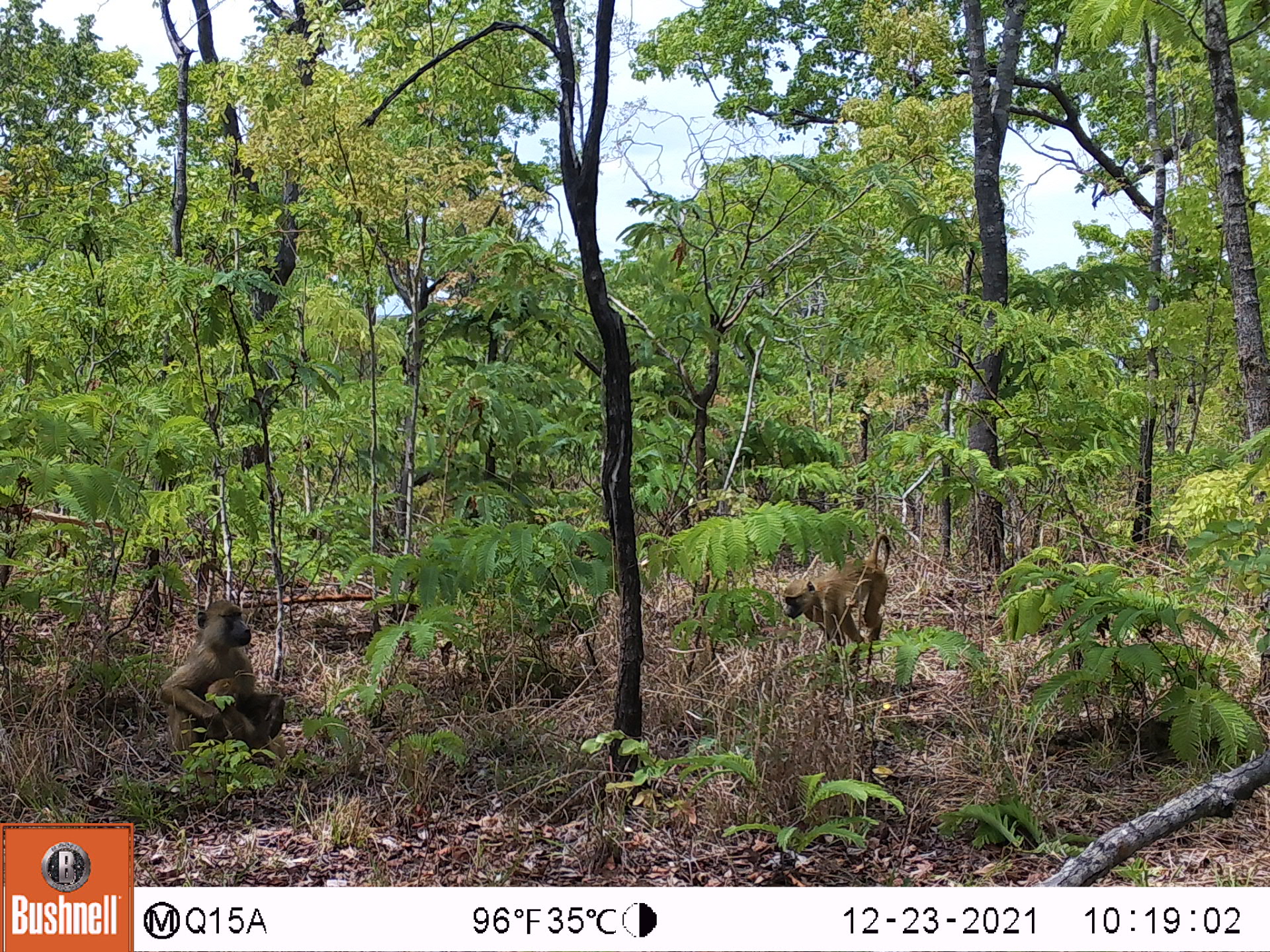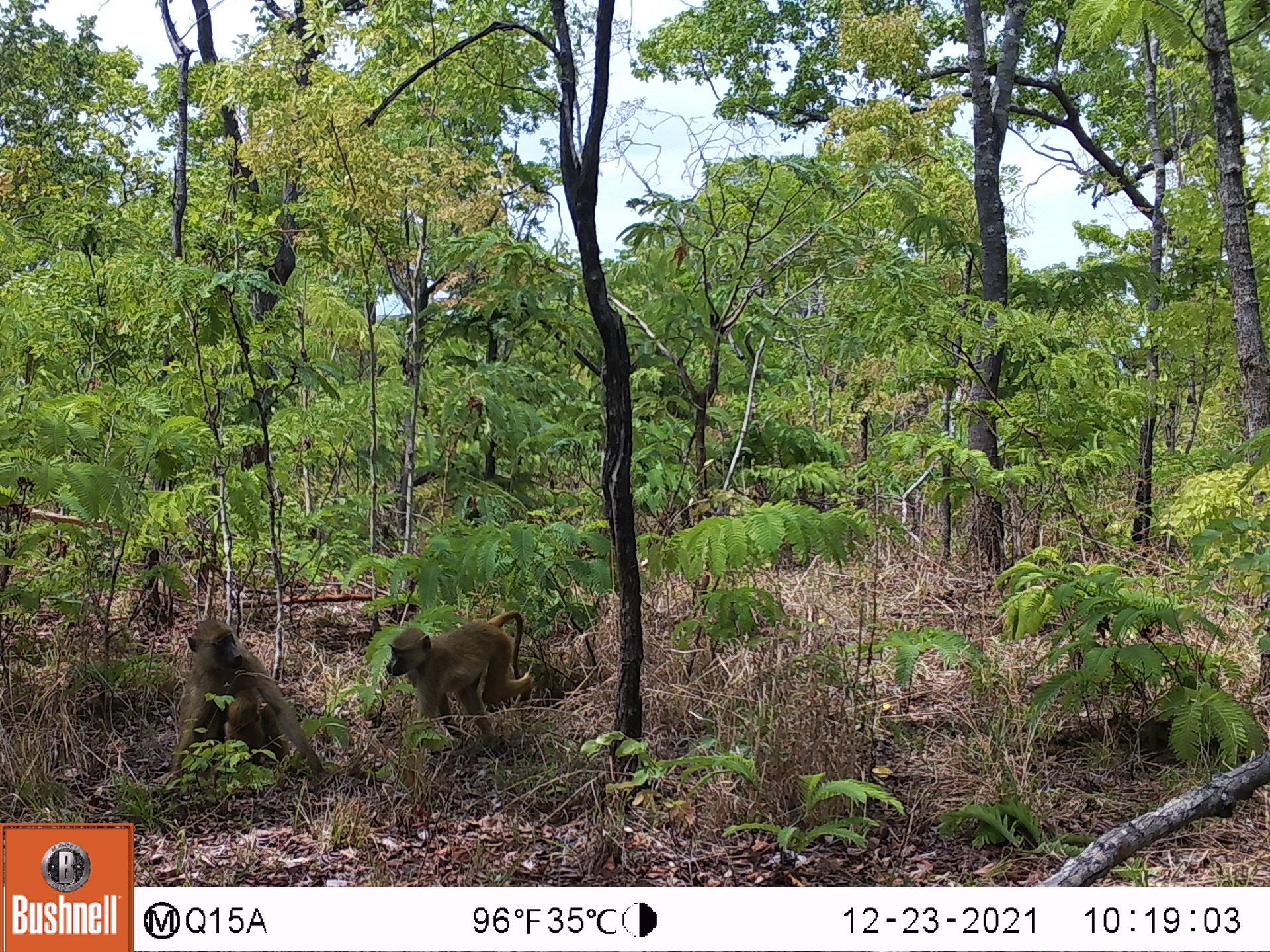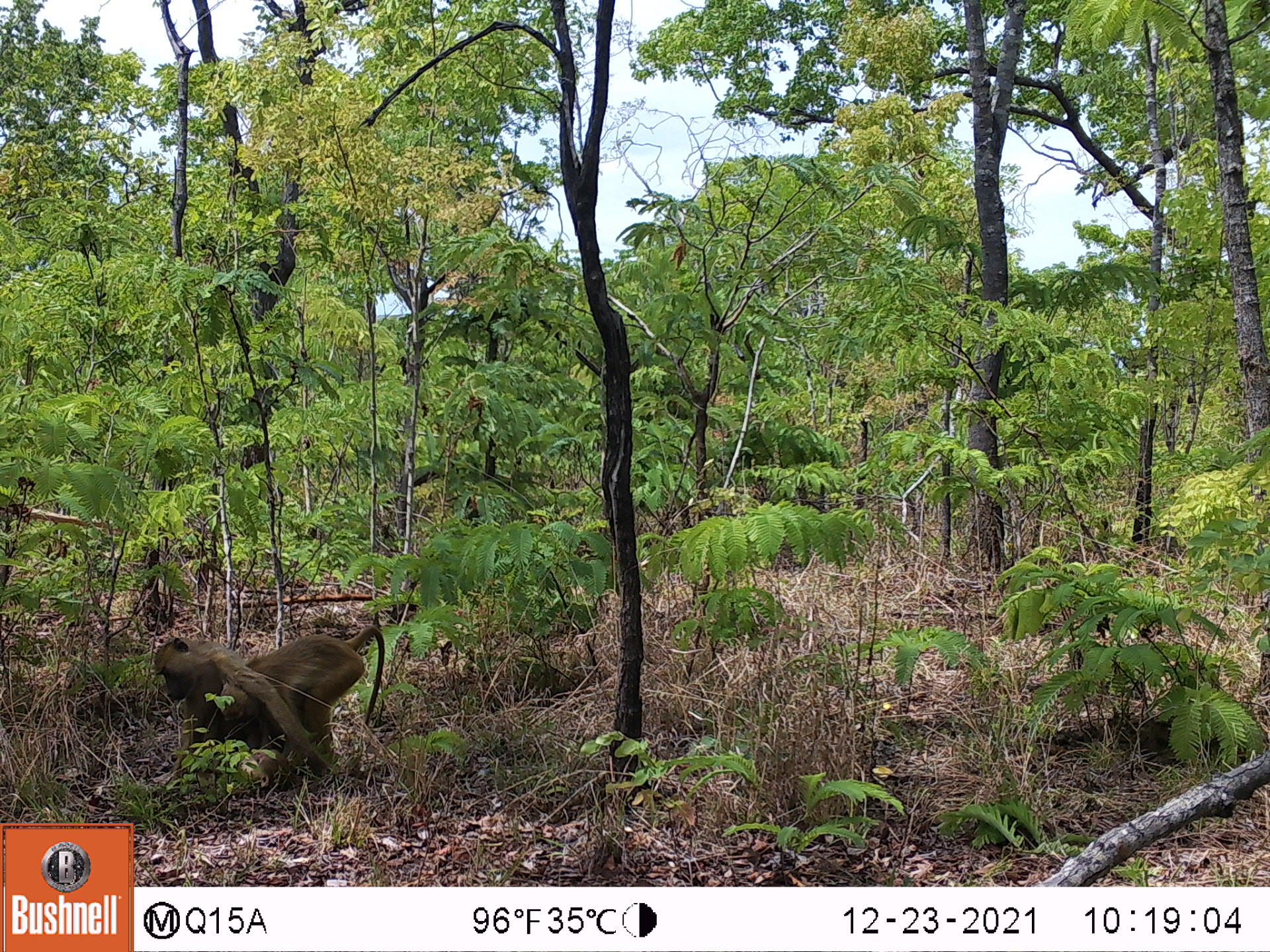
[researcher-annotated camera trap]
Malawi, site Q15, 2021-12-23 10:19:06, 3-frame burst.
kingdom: Animalia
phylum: Chordata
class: Mammalia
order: Primates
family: Cercopithecidae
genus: Papio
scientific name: Papio cynocephalus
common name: yellow baboon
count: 3